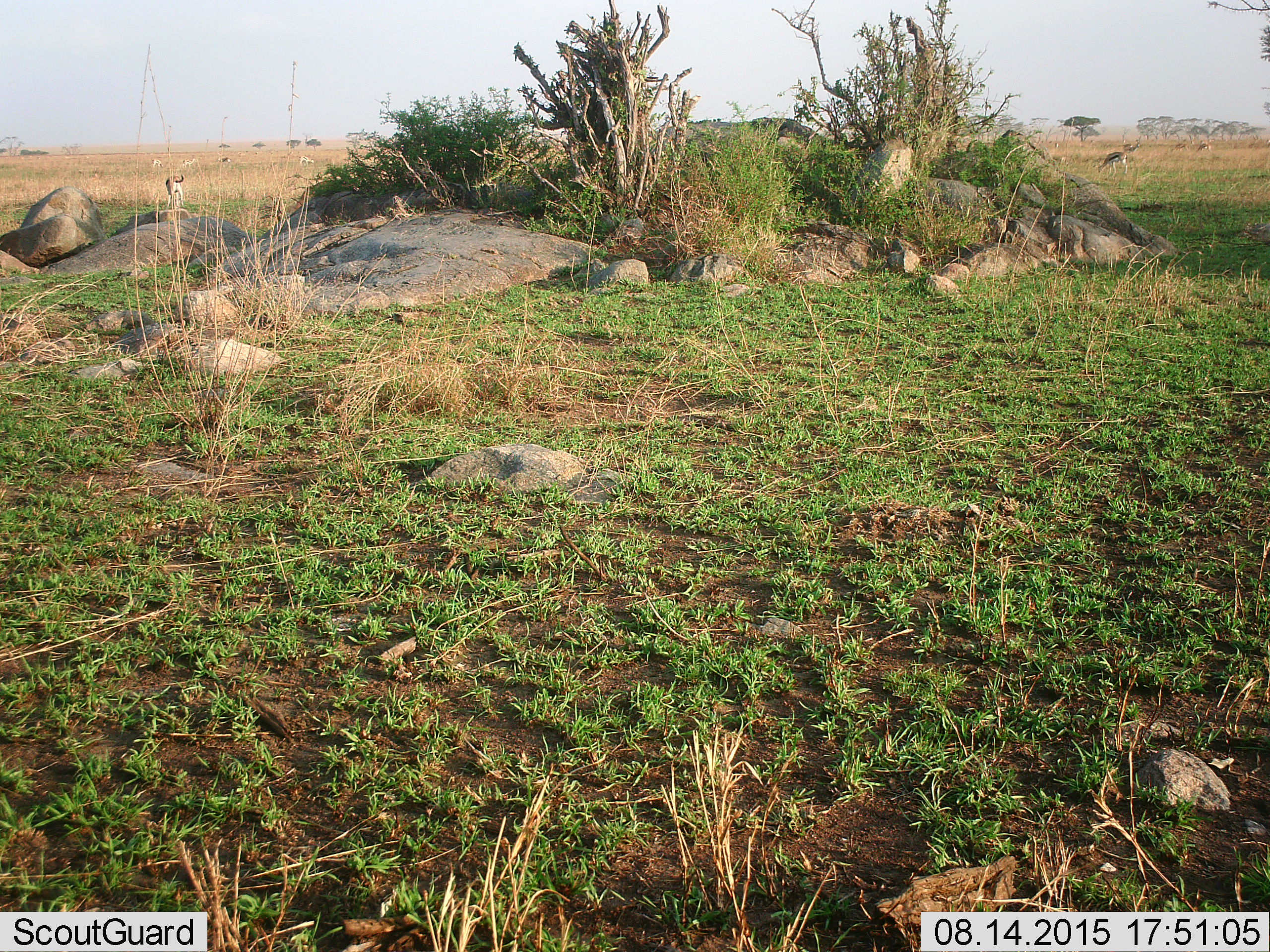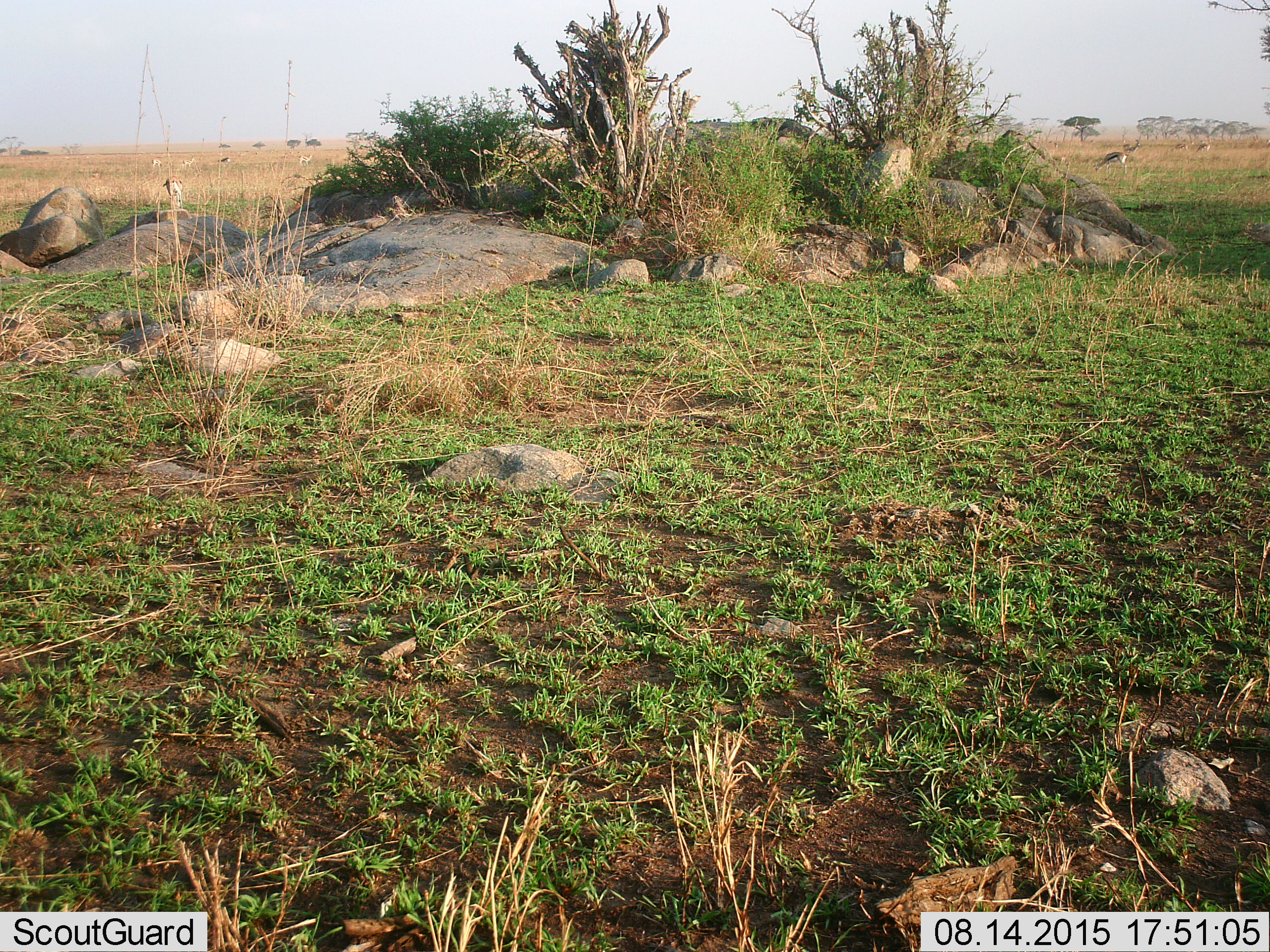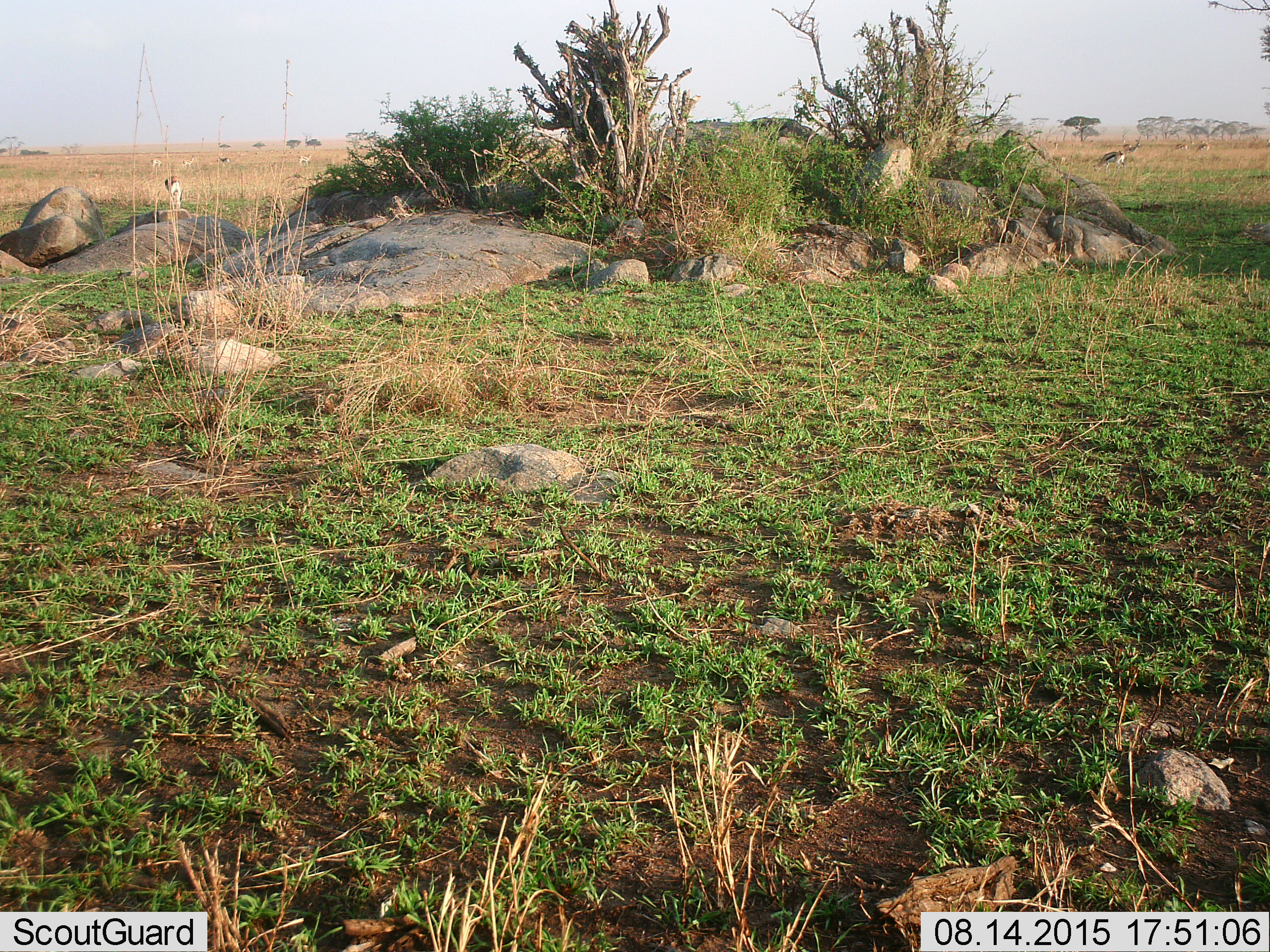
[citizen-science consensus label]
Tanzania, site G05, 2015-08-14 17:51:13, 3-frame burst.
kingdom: Animalia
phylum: Chordata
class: Mammalia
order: Artiodactyla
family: Bovidae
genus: Eudorcas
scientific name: Eudorcas thomsonii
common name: thomson's gazelle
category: gazellethomsons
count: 11-50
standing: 75%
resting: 8%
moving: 33%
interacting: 8%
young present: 0%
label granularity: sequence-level